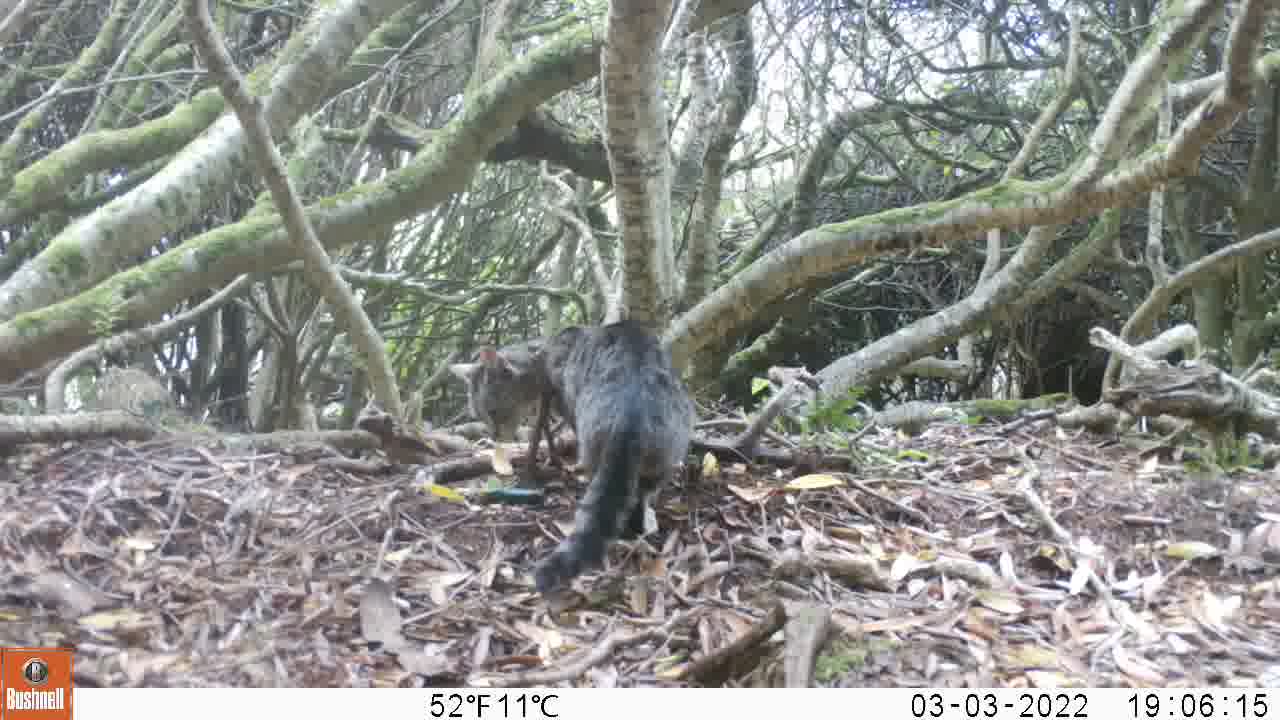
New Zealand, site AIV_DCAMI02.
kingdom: Animalia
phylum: Chordata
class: Mammalia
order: Carnivora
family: Felidae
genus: Felis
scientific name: Felis catus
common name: domestic cat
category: cat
Cat (domestic cat) (Felis catus).